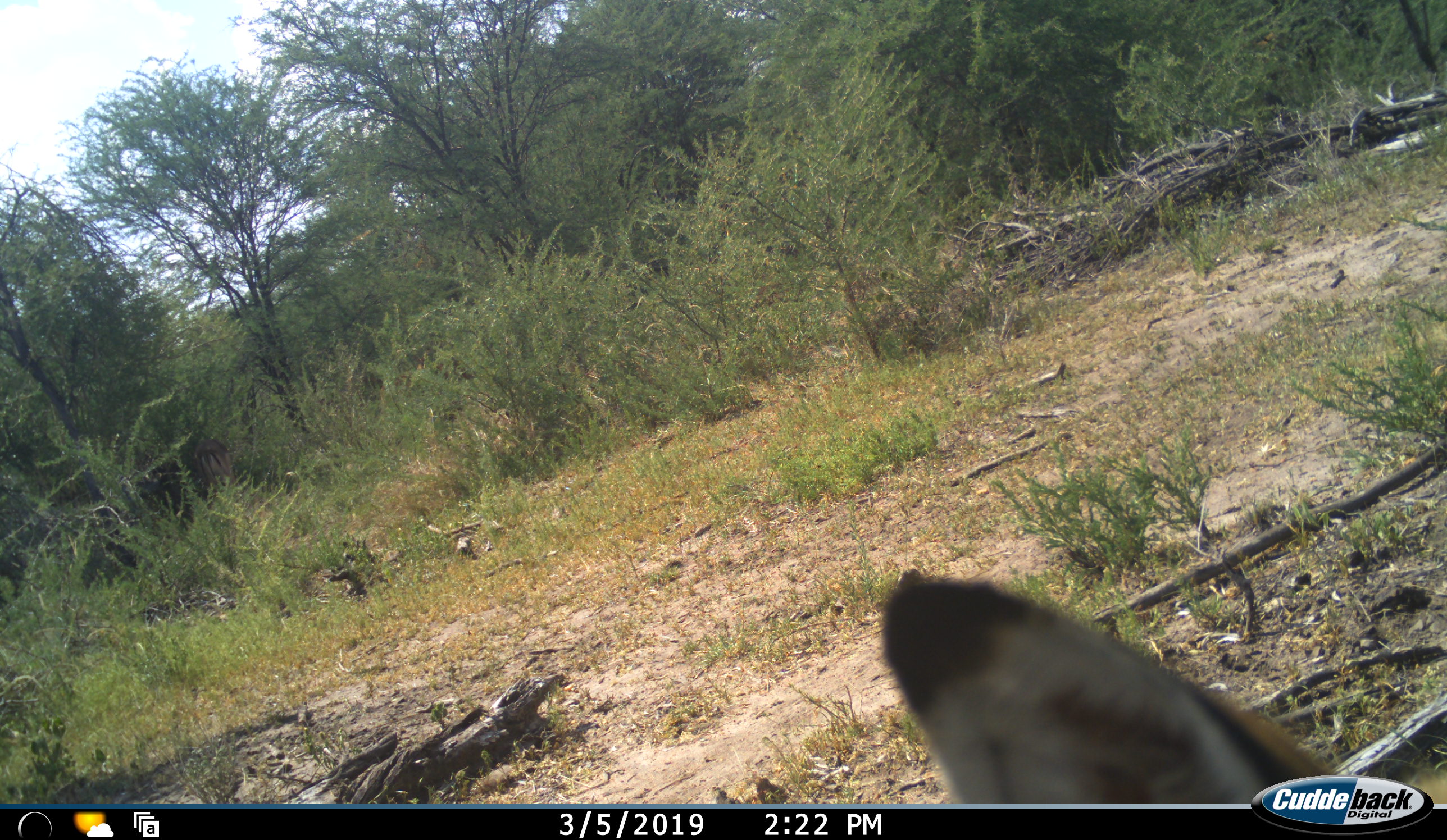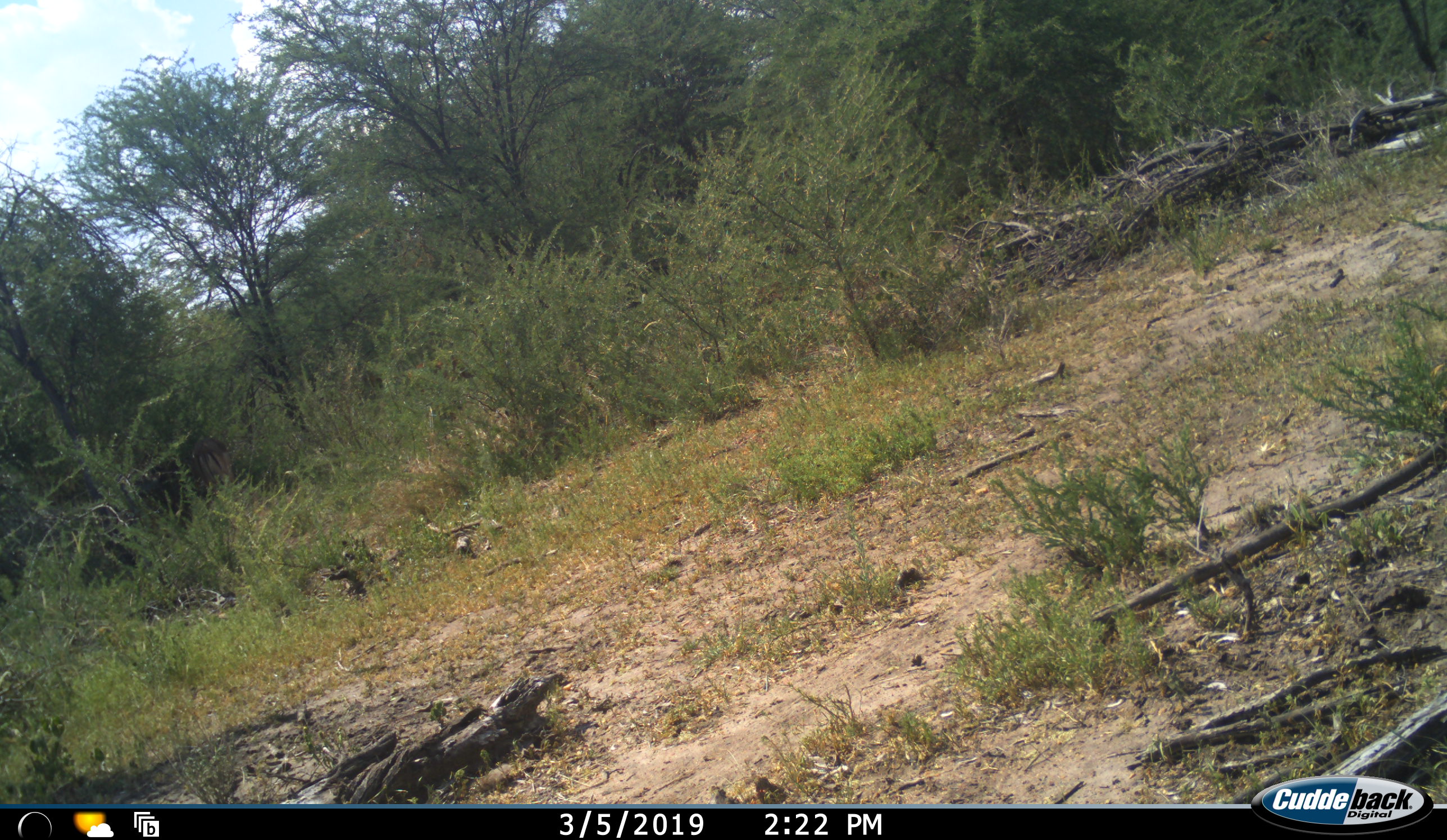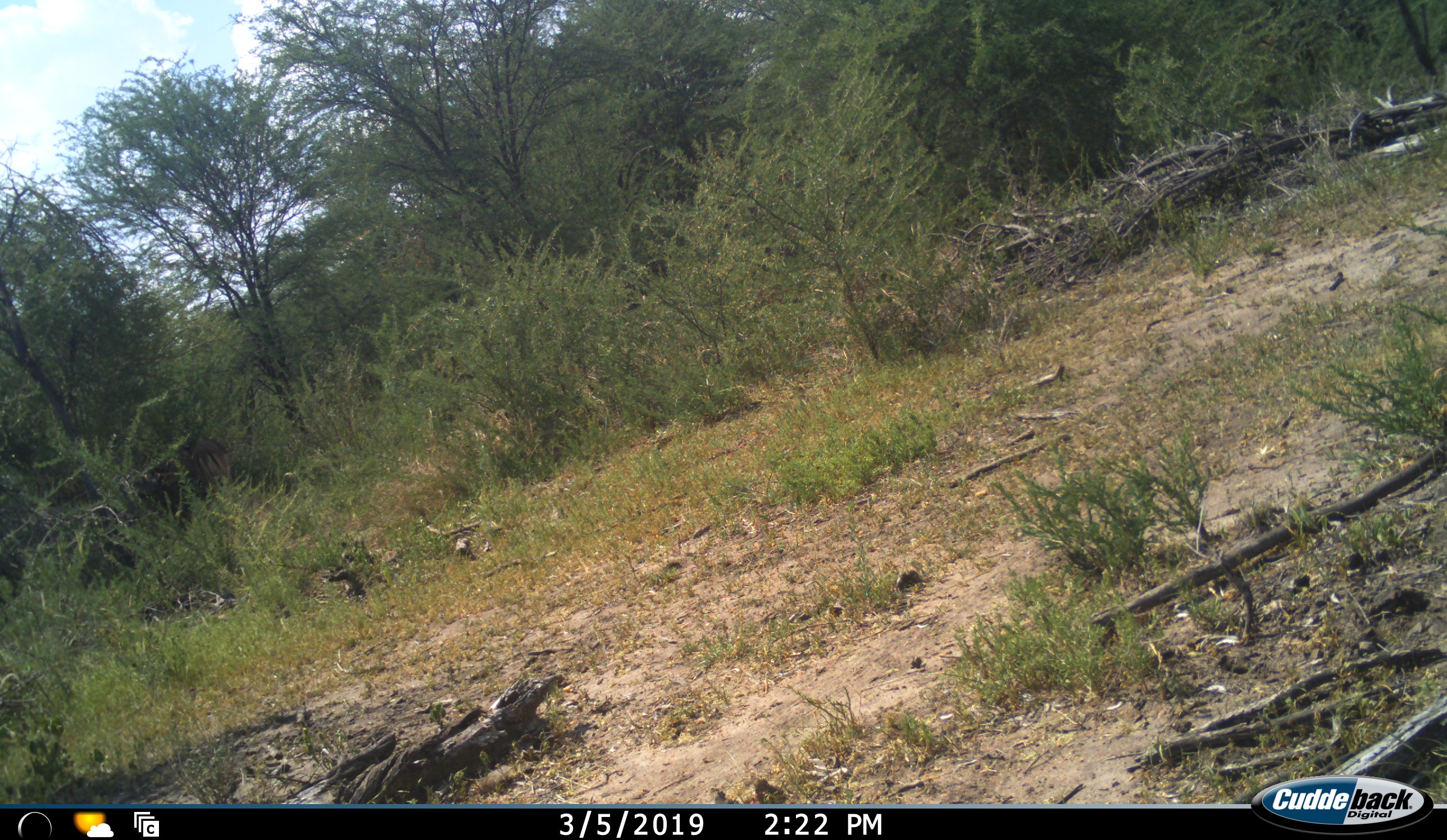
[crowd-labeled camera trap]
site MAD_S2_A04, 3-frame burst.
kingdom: Animalia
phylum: Chordata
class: Mammalia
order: Artiodactyla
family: Bovidae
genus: Aepyceros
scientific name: Aepyceros melampus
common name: impala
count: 1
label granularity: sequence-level